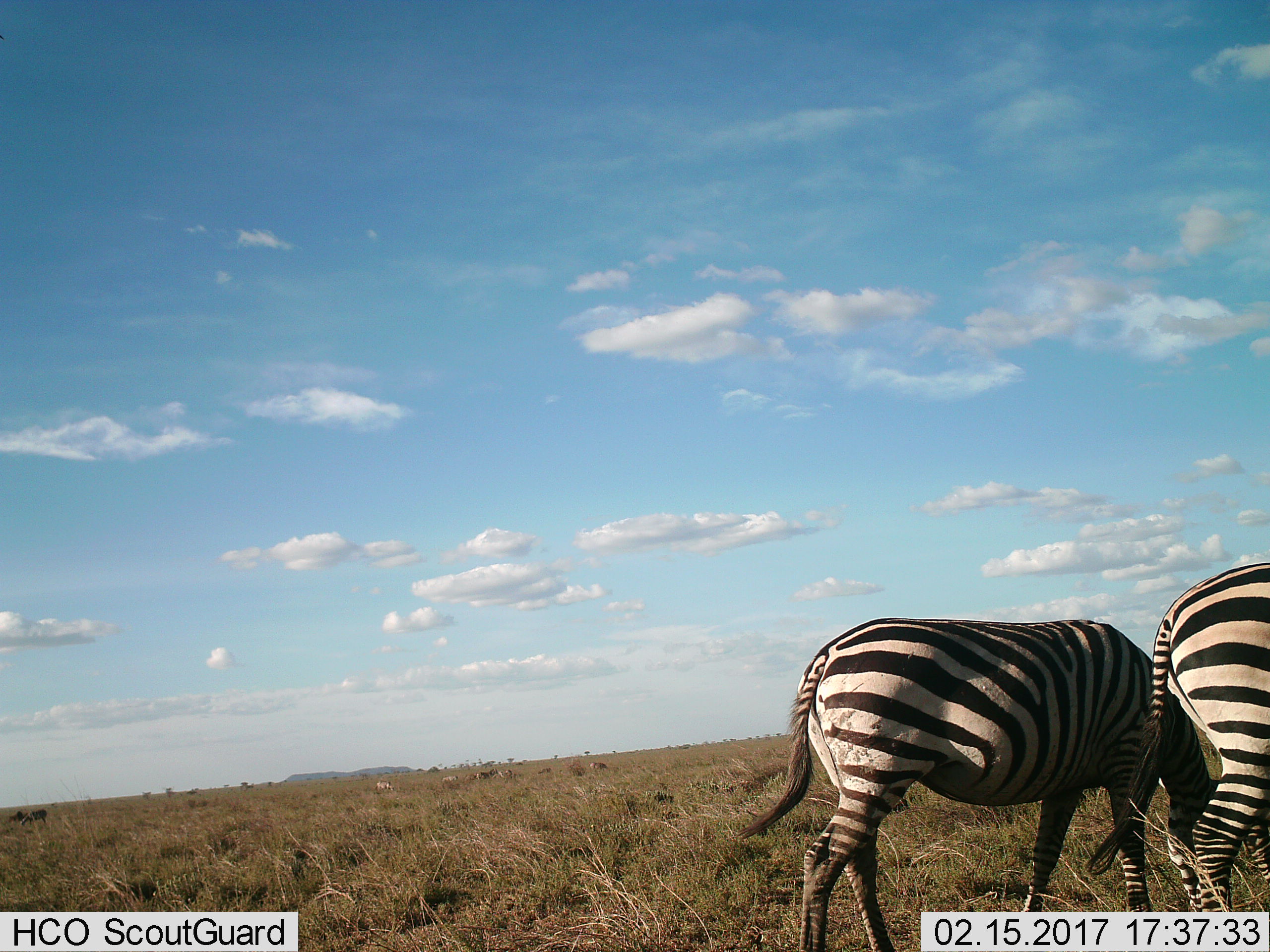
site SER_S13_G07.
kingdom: Animalia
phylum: Chordata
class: Mammalia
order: Perissodactyla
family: Equidae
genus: Equus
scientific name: Equus quagga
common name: plains zebra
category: zebraplains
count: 2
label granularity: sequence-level